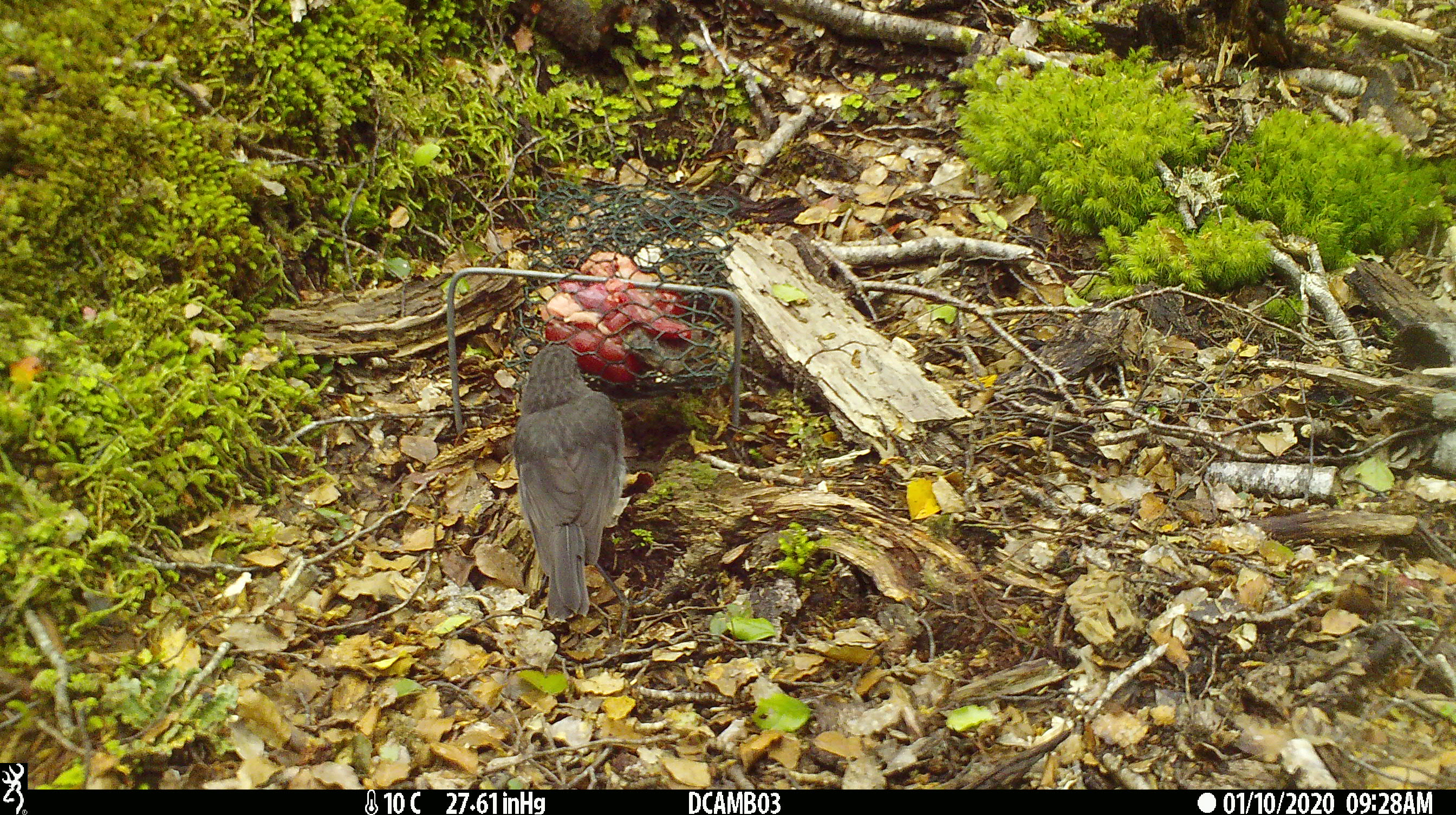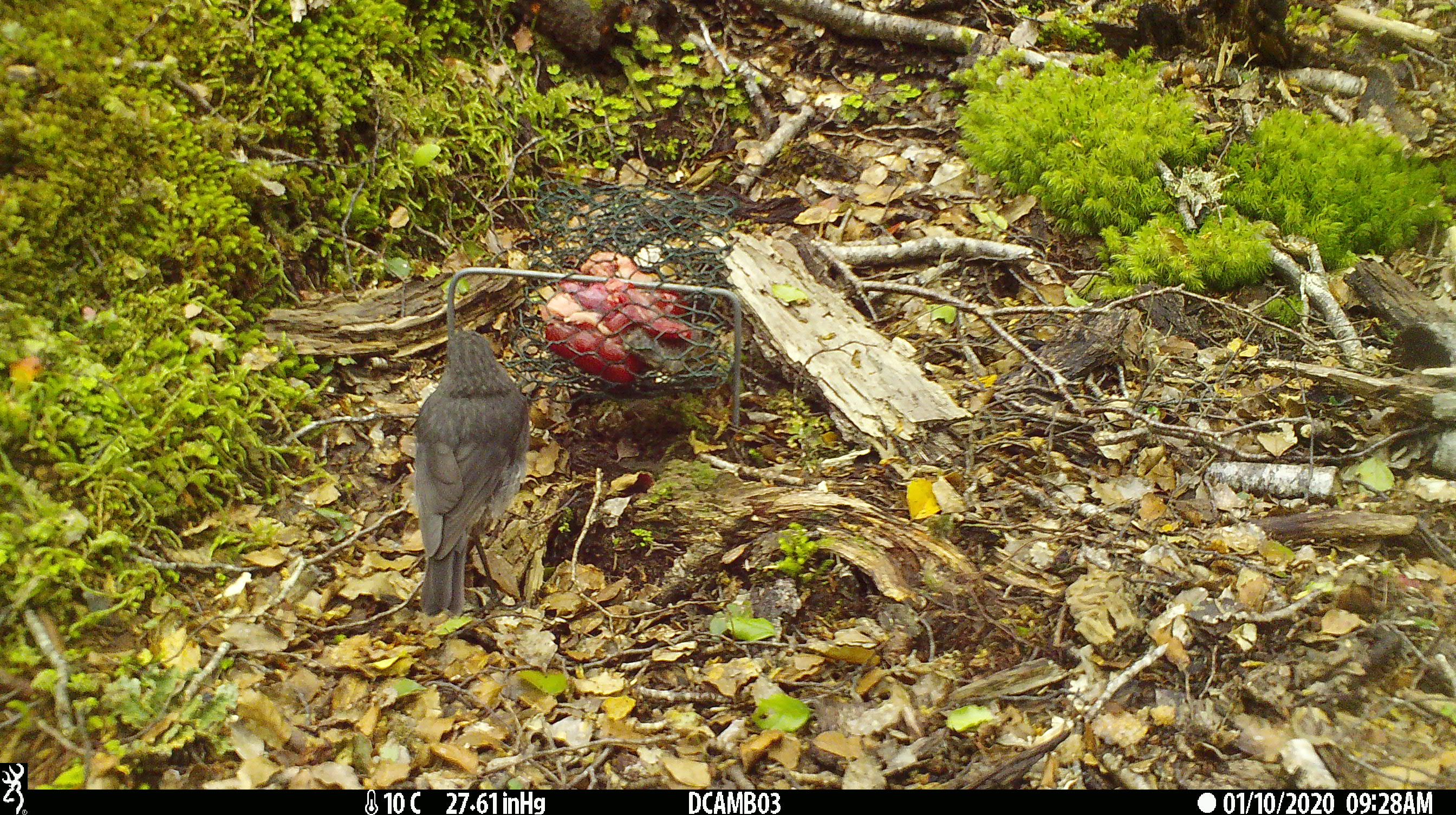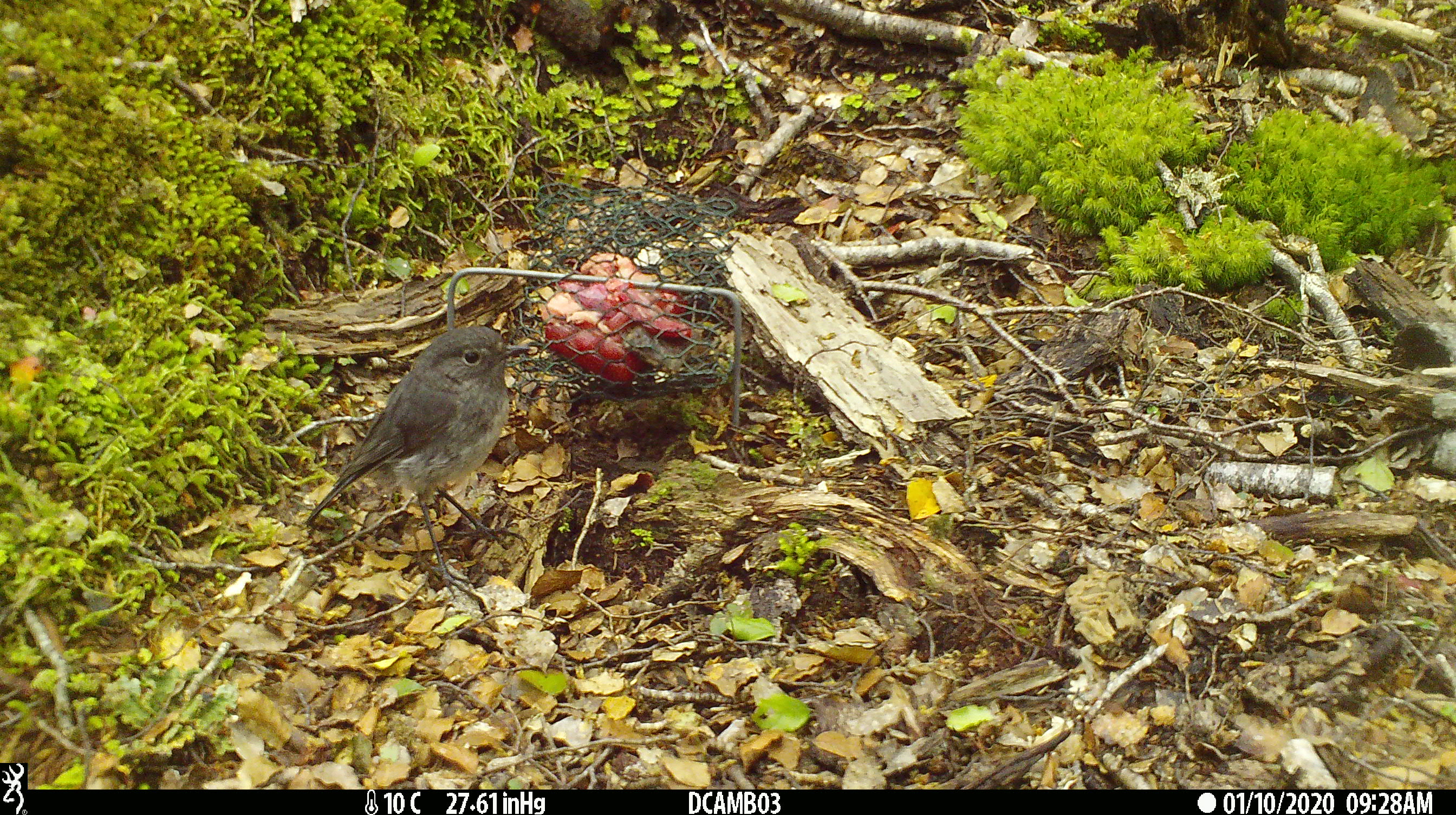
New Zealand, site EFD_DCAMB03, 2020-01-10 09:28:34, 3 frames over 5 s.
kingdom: Animalia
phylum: Chordata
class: Aves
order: Passeriformes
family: Petroicidae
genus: Petroica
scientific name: Petroica australis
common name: new zealand robin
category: robin